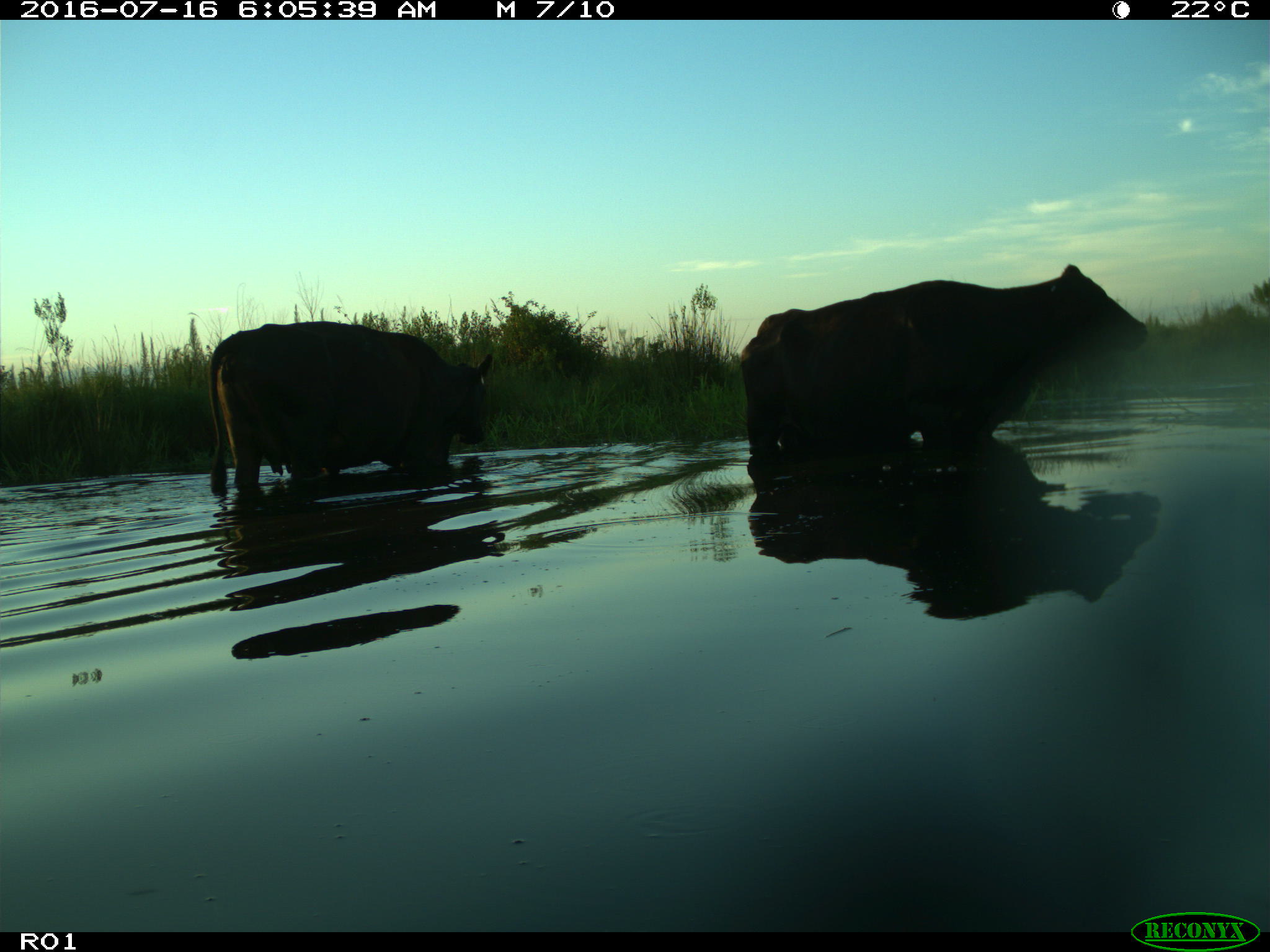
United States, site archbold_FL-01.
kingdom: Animalia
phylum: Chordata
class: Mammalia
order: Artiodactyla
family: Bovidae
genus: Bos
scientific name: Bos taurus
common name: domestic cow